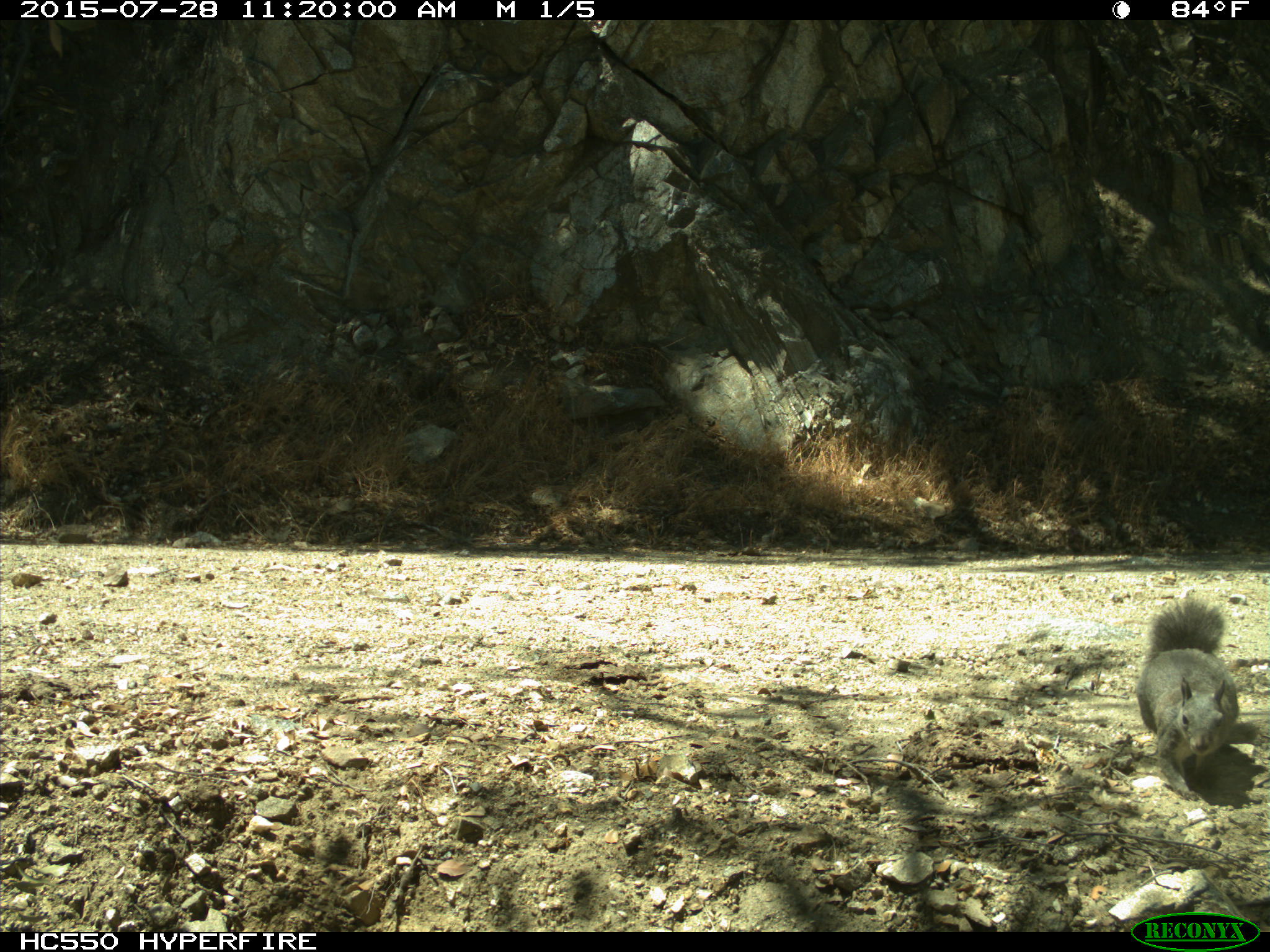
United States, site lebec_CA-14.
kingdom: Animalia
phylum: Chordata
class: Mammalia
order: Rodentia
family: Sciuridae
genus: Sciurus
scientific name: Sciurus carolinensis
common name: eastern gray squirrel